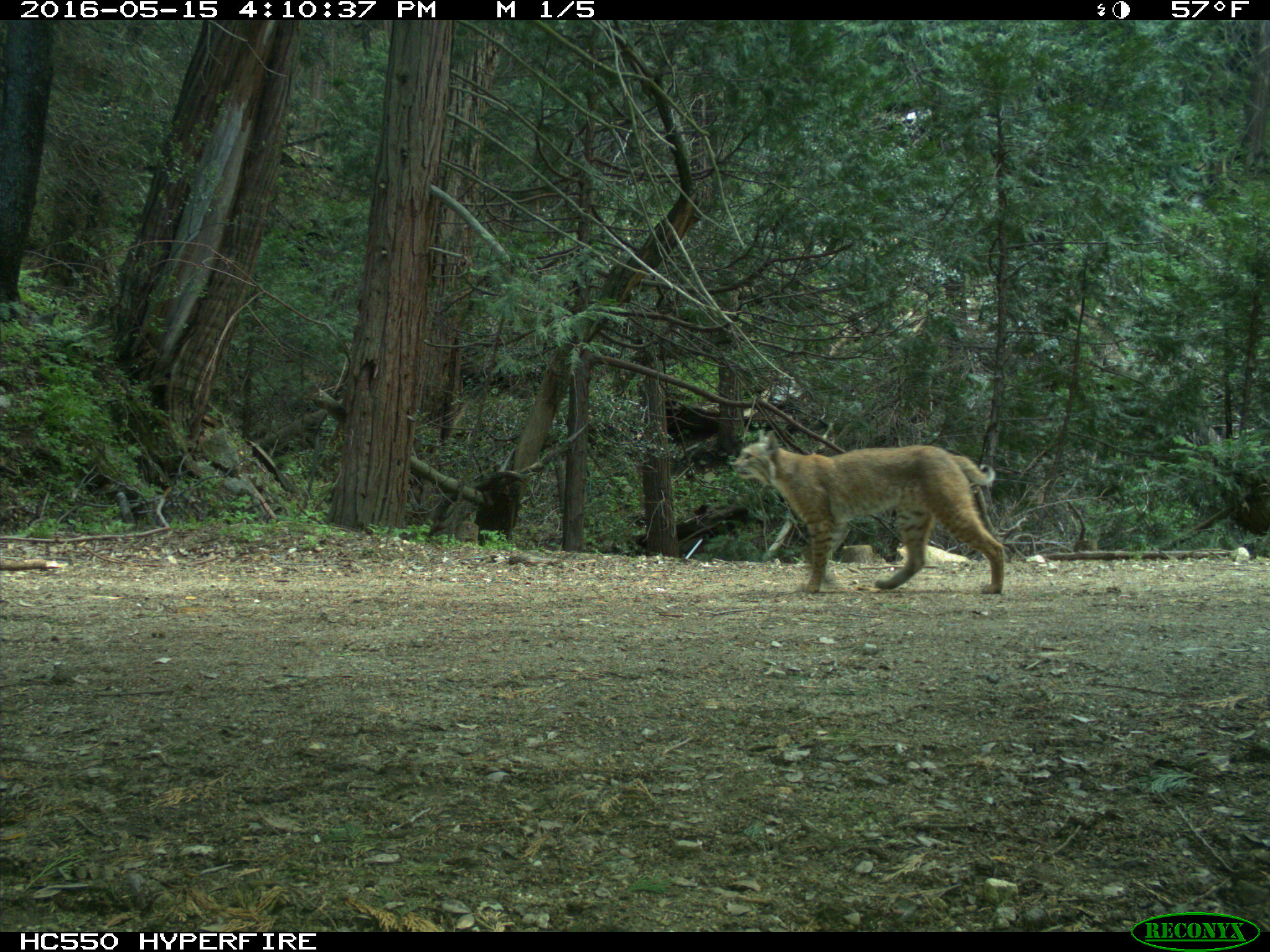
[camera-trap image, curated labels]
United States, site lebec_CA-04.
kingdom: Animalia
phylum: Chordata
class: Mammalia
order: Carnivora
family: Felidae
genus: Lynx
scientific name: Lynx rufus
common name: bobcat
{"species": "Lynx rufus (bobcat)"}